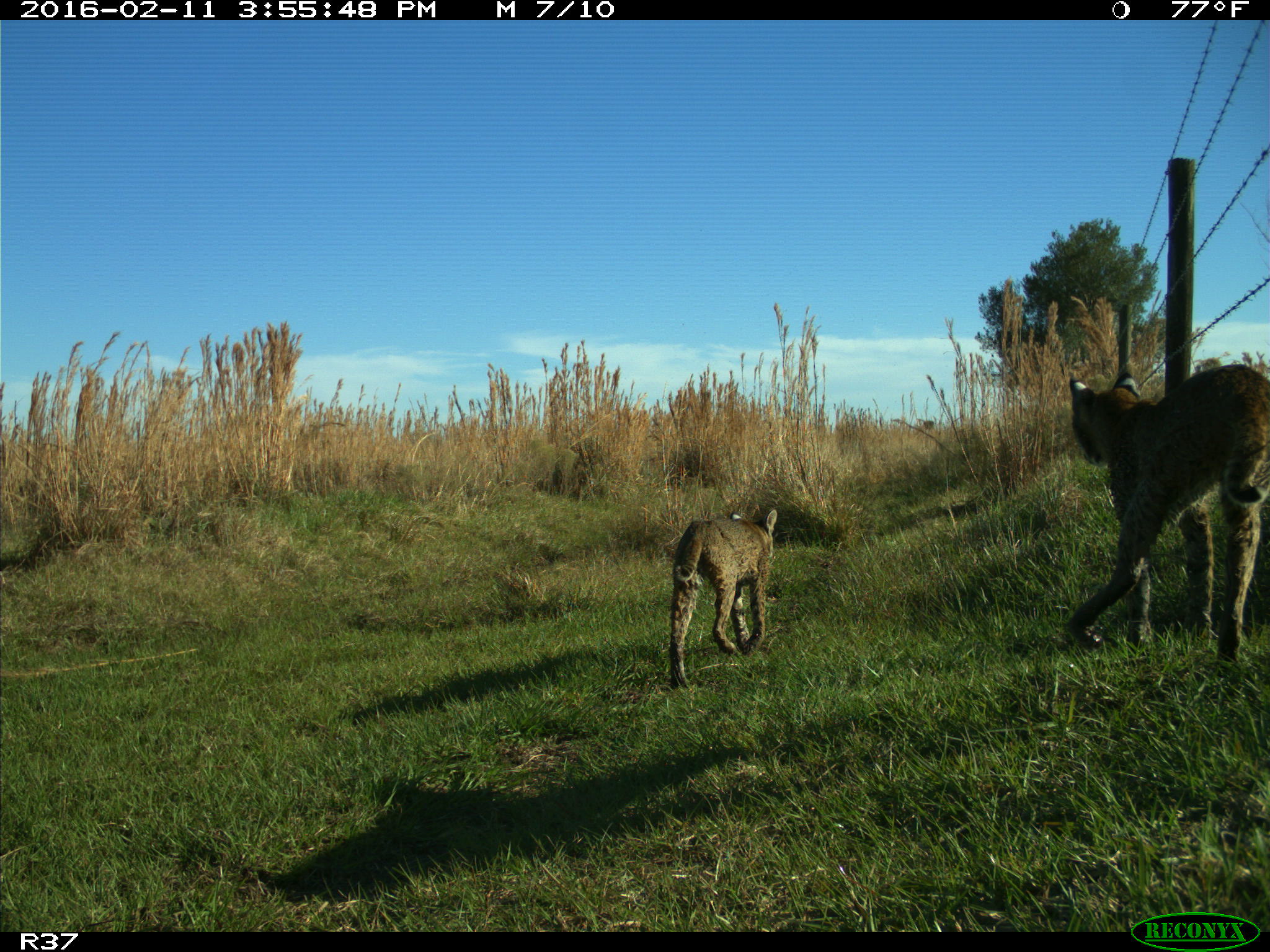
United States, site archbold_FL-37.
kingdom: Animalia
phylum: Chordata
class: Mammalia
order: Carnivora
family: Felidae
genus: Lynx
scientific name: Lynx rufus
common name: bobcat